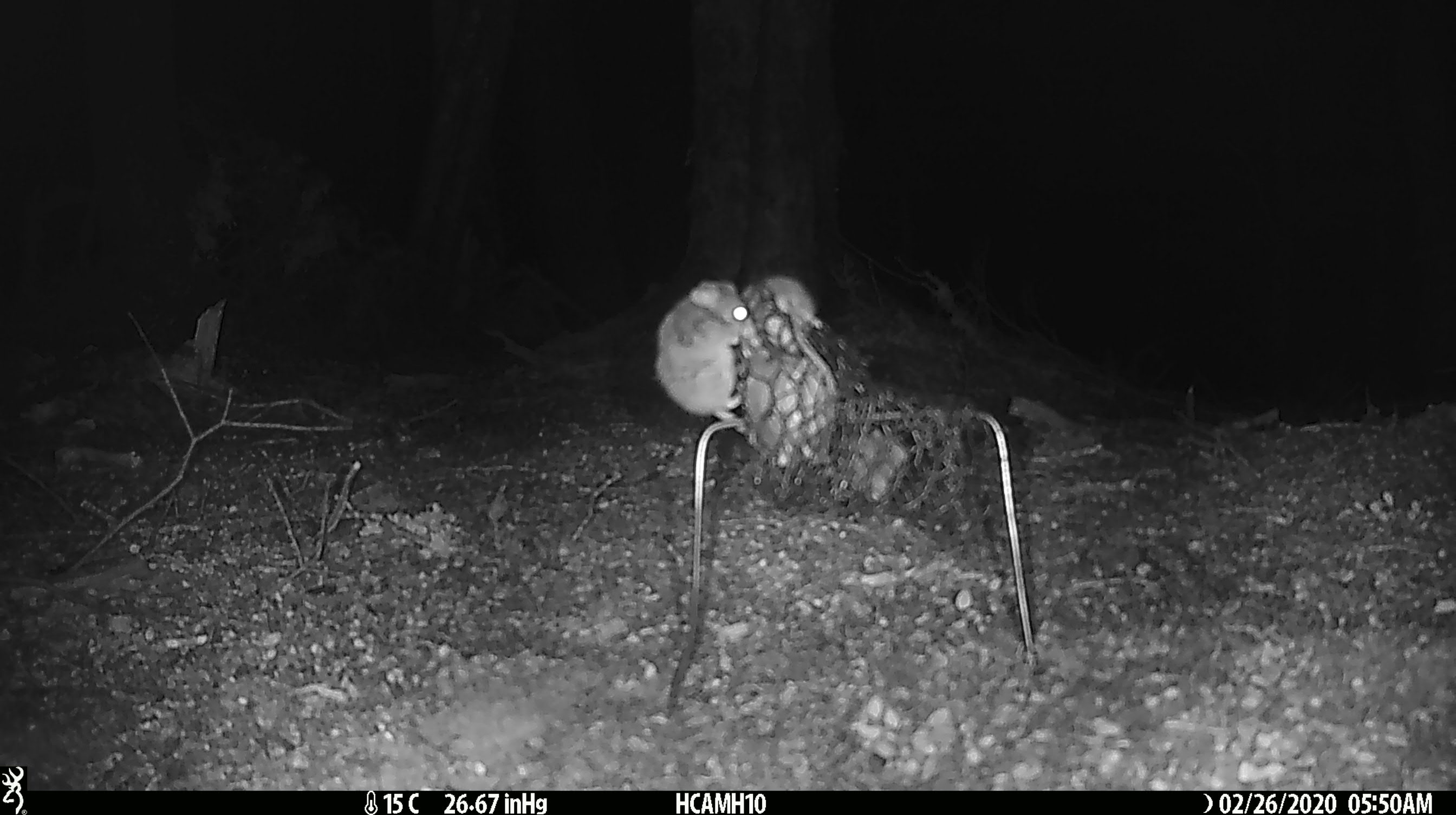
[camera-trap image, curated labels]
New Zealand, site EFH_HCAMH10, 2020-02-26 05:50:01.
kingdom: Animalia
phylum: Chordata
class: Mammalia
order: Rodentia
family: Muridae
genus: Mus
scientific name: Mus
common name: mouse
Mouse (Mus).